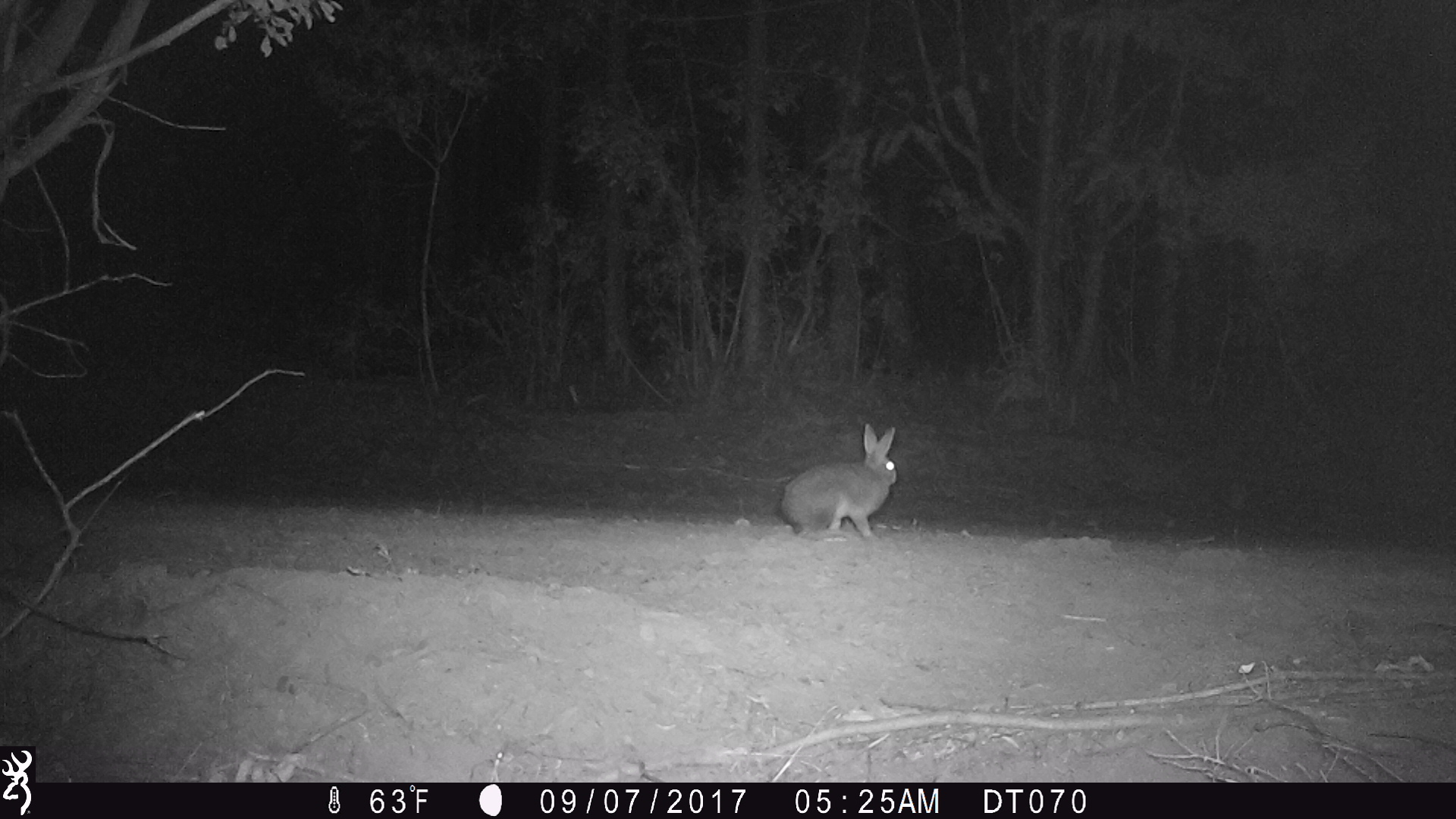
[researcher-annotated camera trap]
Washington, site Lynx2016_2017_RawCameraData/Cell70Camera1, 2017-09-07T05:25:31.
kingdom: Animalia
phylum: Chordata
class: Mammalia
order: Lagomorpha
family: Leporidae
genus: Lepus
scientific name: Lepus americanus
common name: snowshoe hare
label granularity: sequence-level